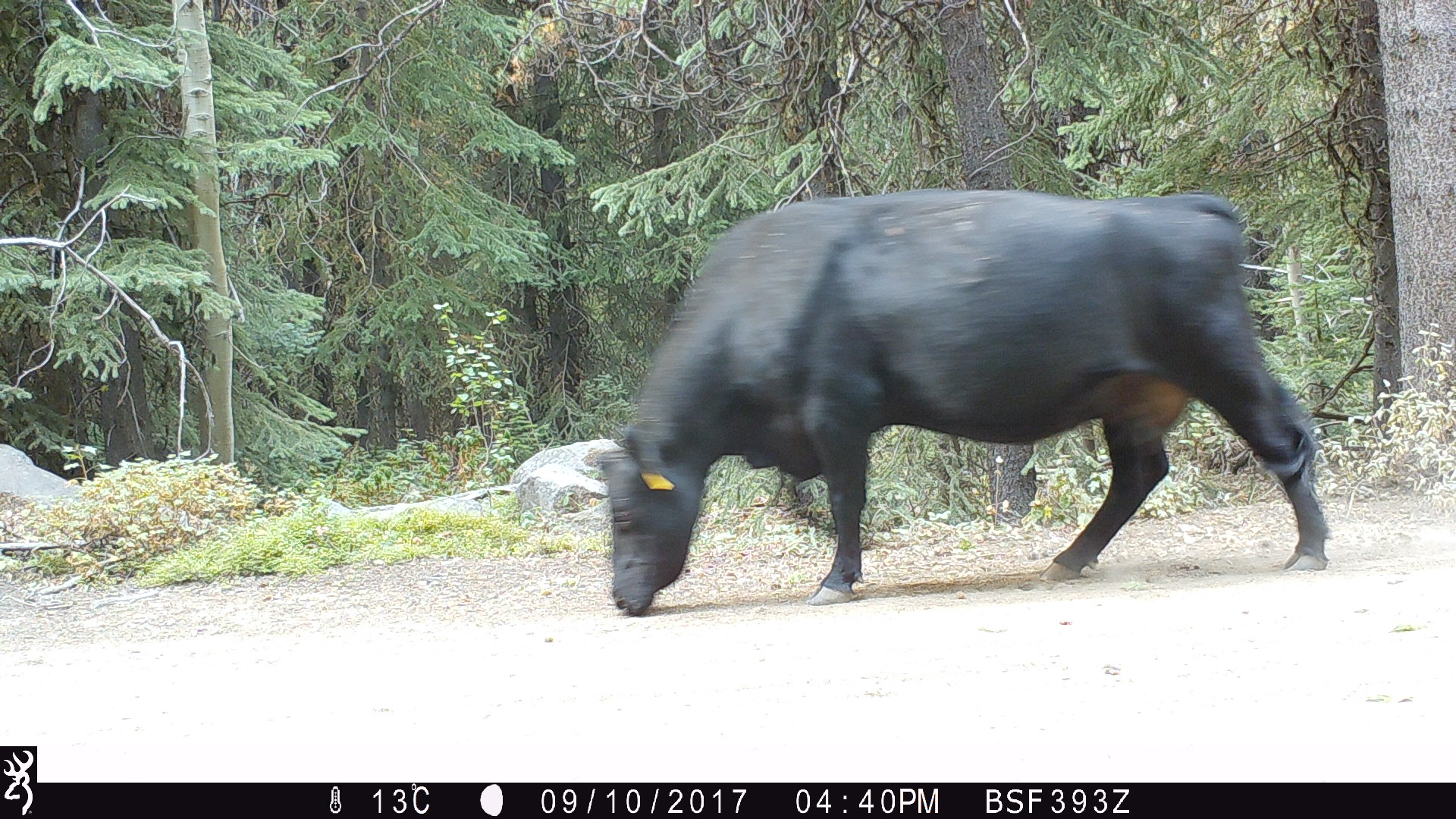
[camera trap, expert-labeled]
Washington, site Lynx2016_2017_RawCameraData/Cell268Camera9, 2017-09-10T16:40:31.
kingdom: Animalia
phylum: Chordata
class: Mammalia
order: Artiodactyla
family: Bovidae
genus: Bos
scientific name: Bos taurus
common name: domestic cattle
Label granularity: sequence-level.